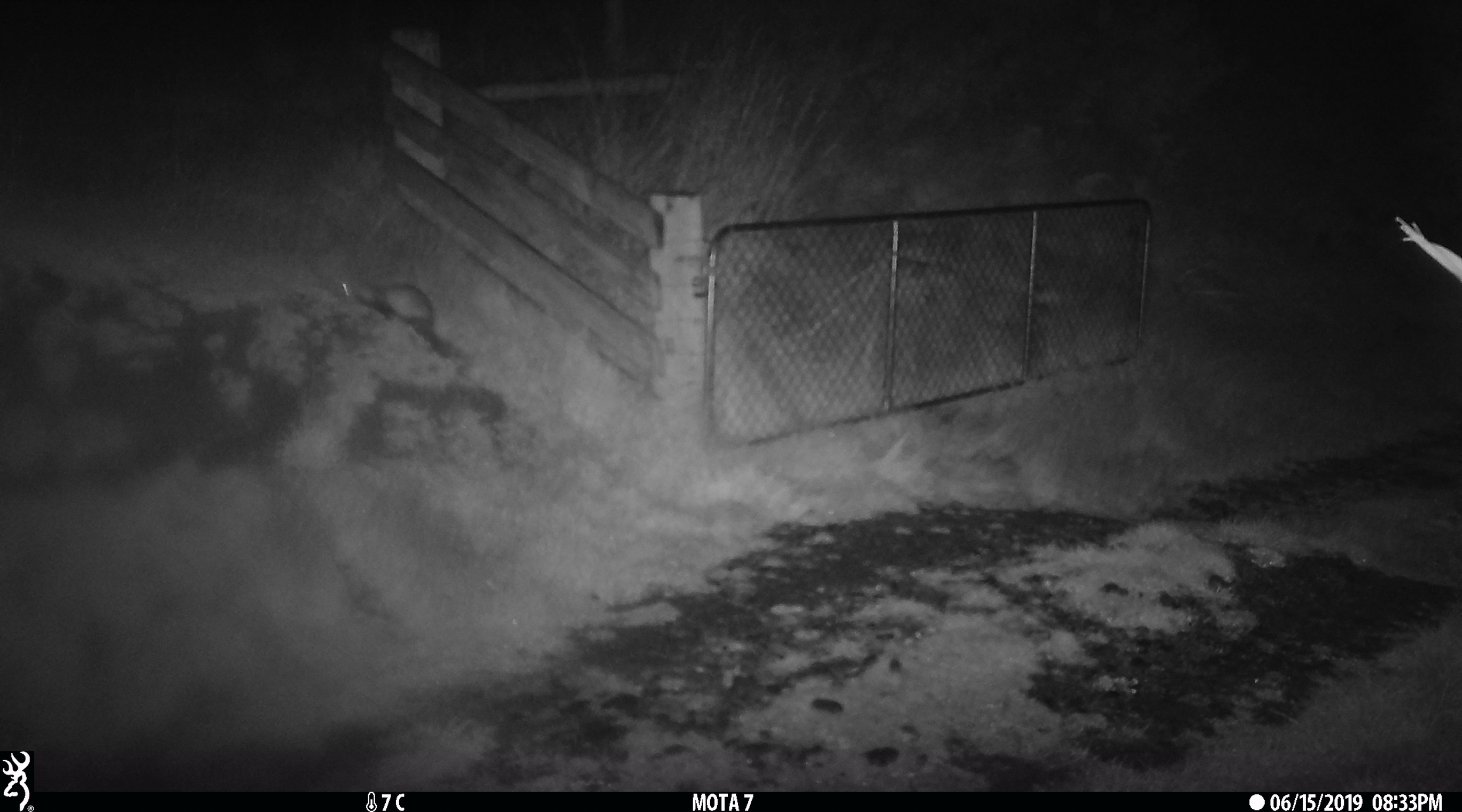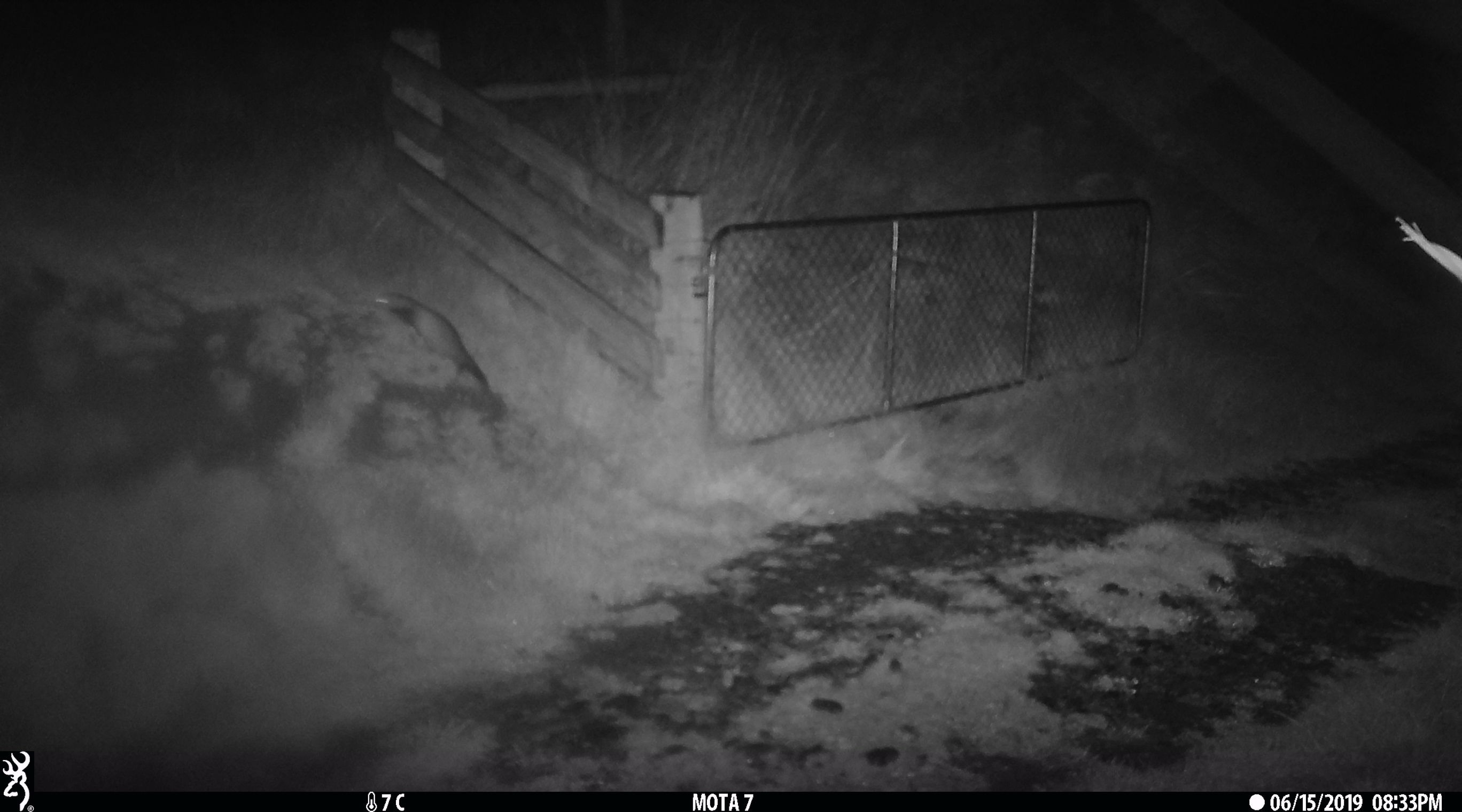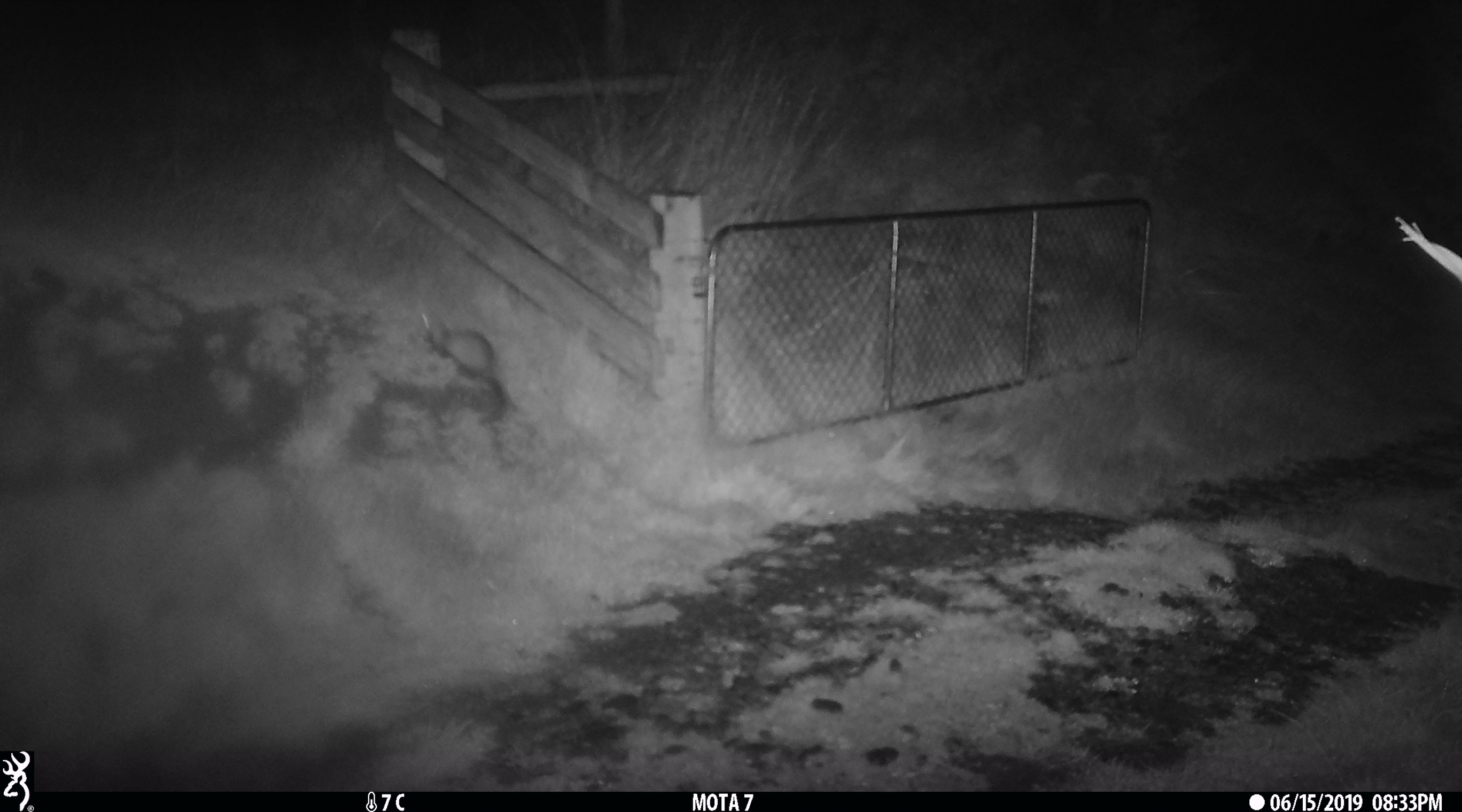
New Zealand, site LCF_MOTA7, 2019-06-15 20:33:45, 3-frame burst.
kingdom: Animalia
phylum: Chordata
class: Mammalia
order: Carnivora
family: Mustelidae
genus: Mustela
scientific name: Mustela furo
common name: ferret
Ferret (Mustela furo).